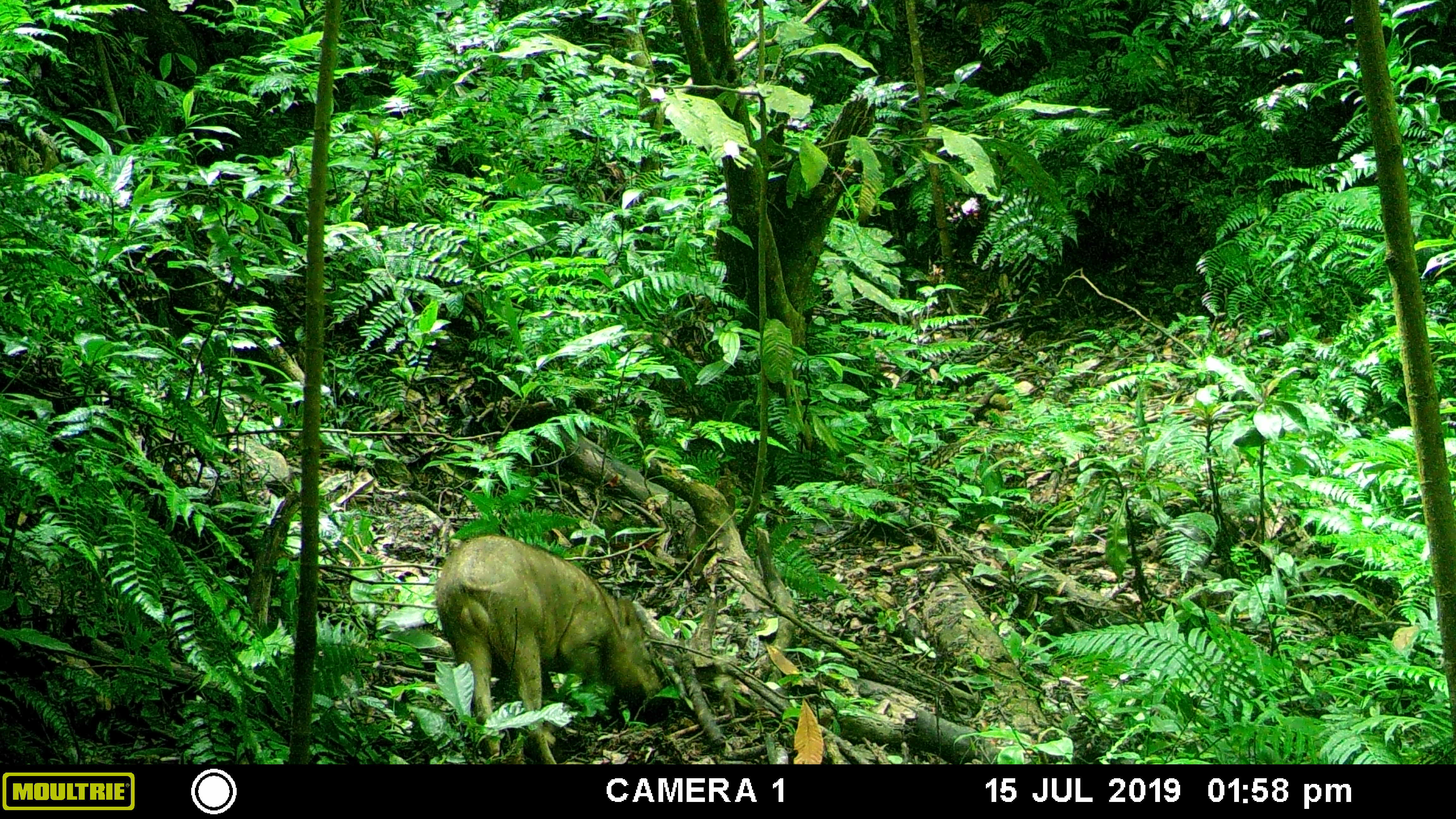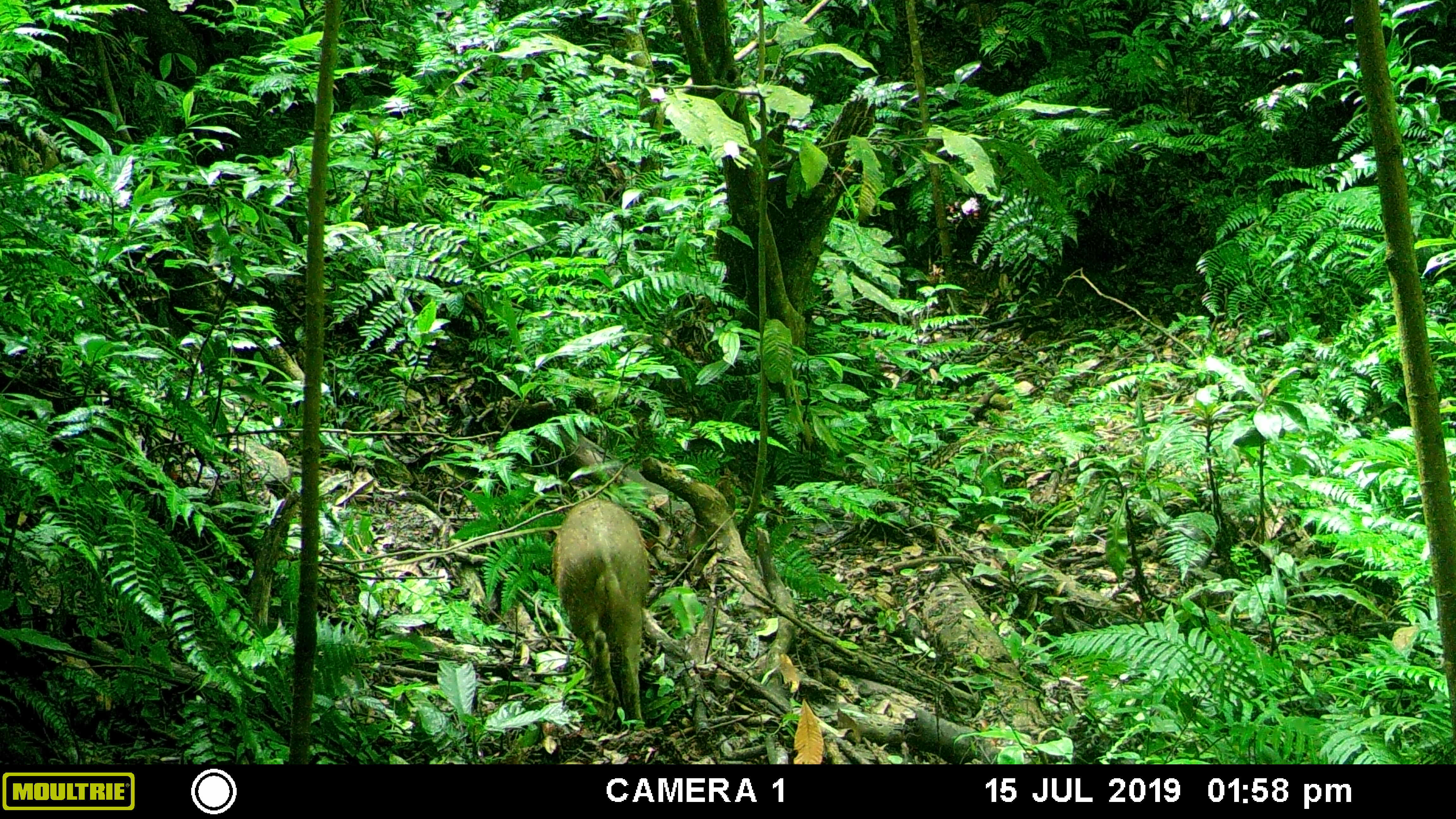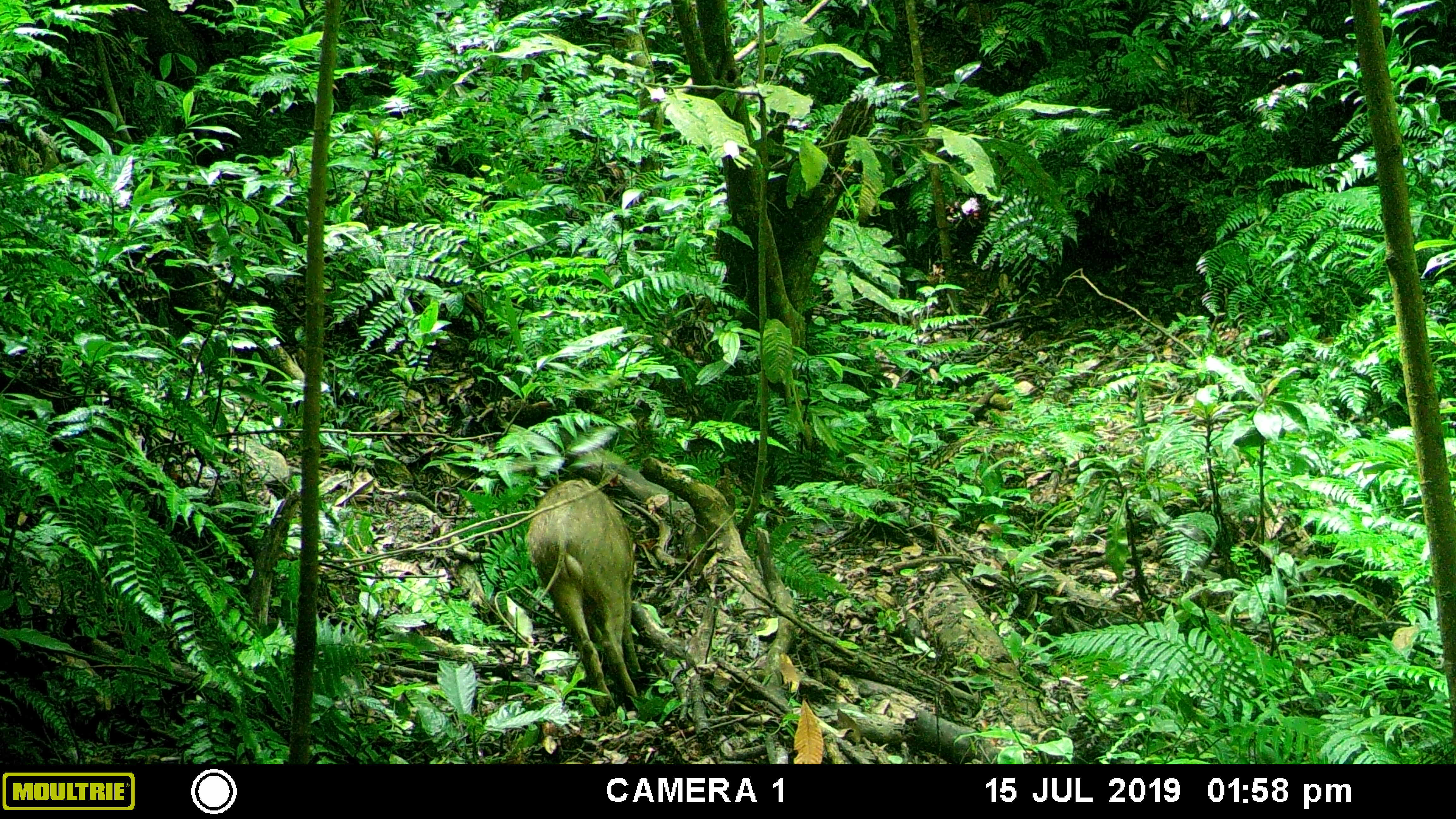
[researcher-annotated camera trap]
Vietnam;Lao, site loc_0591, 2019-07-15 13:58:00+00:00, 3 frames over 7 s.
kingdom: Animalia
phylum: Chordata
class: Mammalia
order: Artiodactyla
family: Suidae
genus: Sus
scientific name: Sus scrofa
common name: eurasian wild pig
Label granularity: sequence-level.